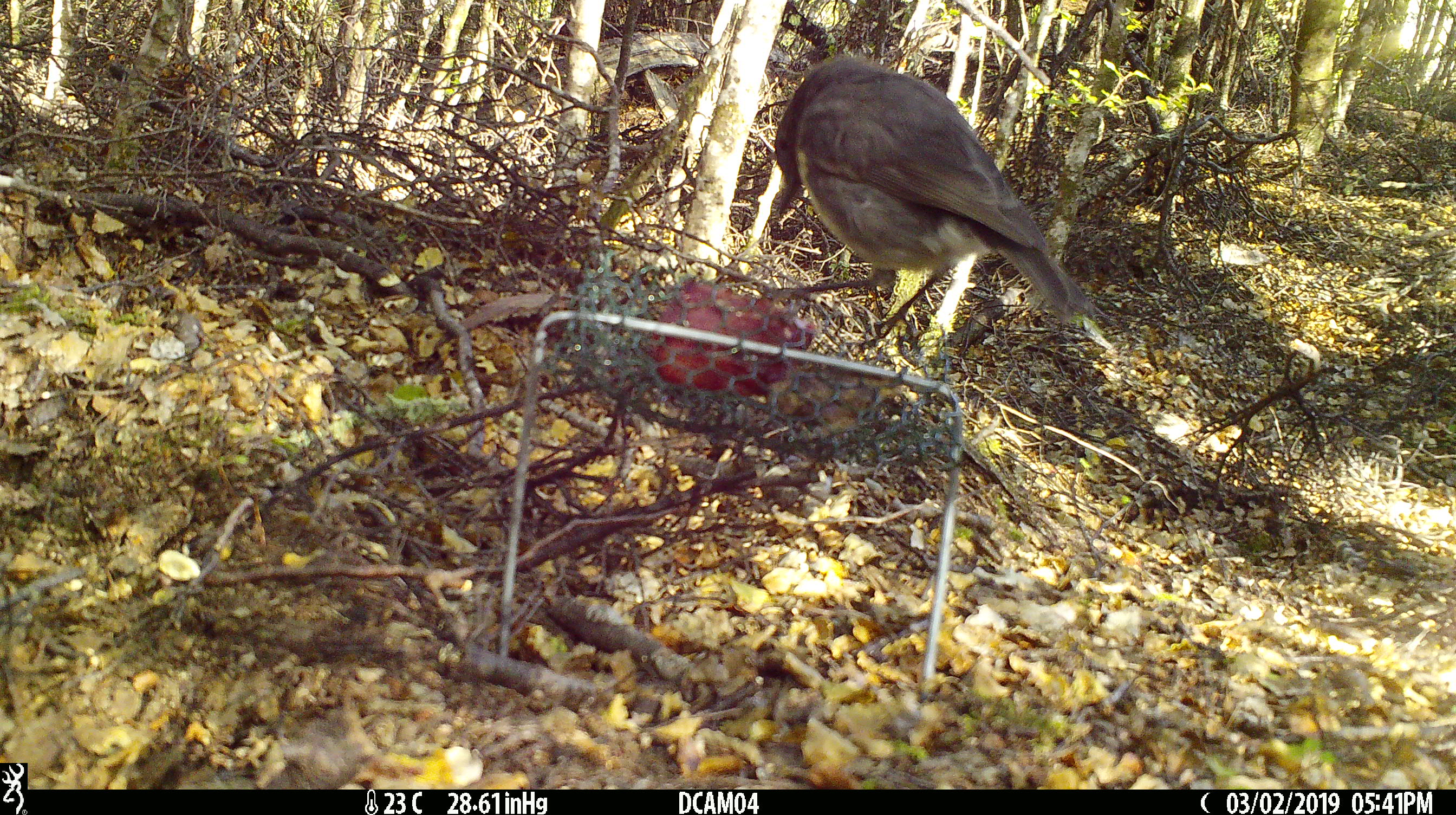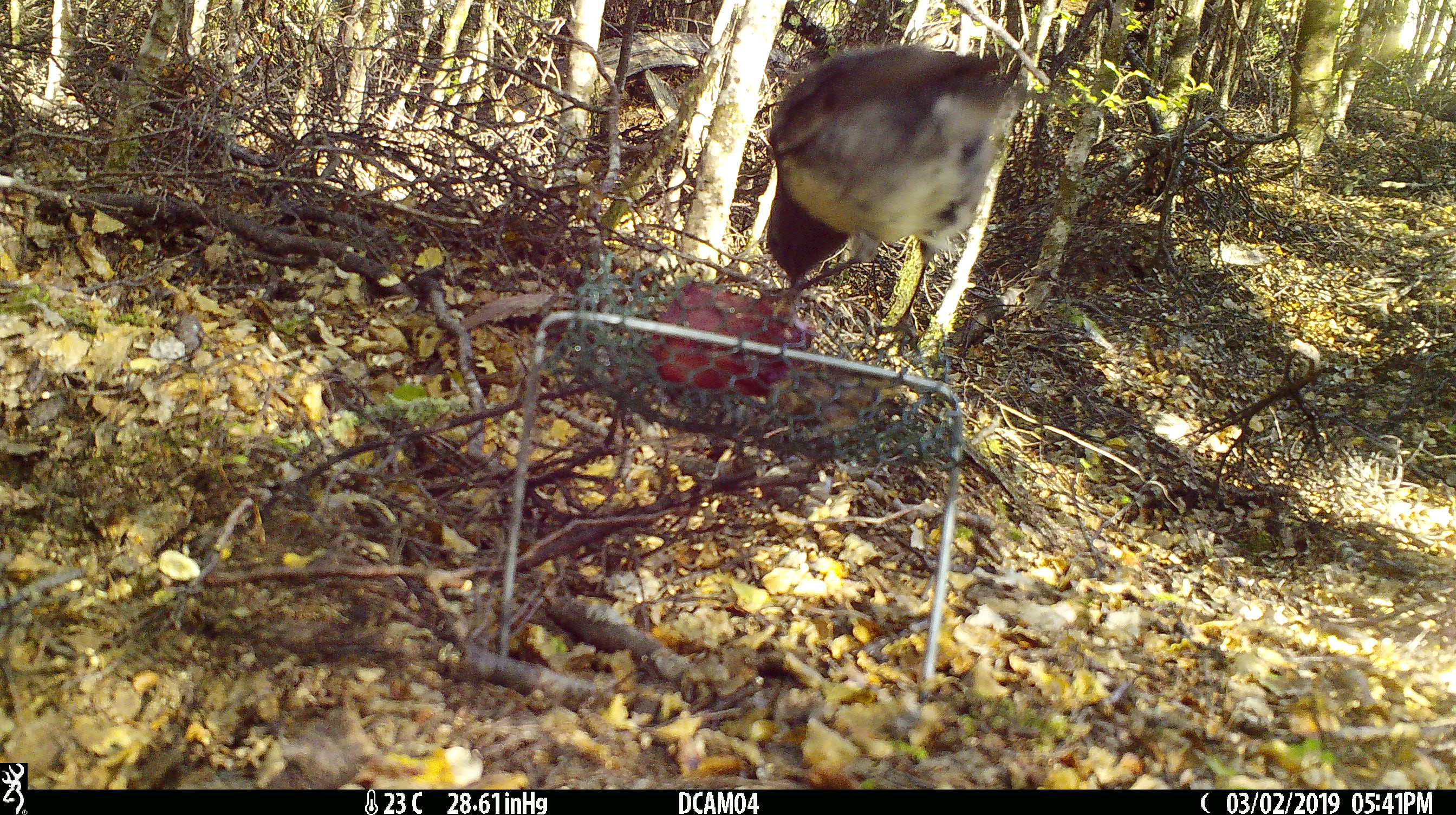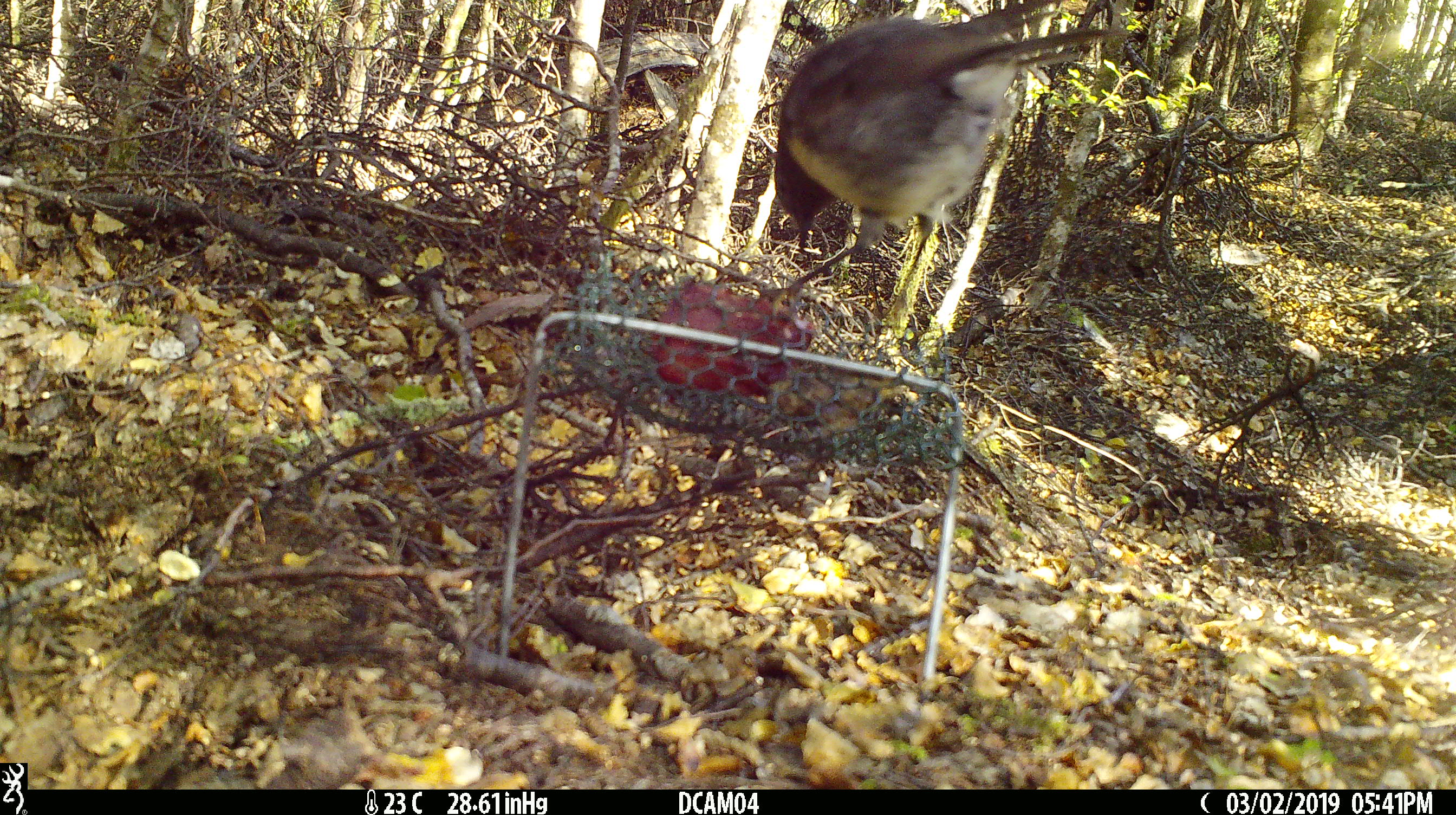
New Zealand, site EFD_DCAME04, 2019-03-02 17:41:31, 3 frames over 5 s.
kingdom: Animalia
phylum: Chordata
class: Aves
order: Passeriformes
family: Petroicidae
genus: Petroica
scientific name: Petroica australis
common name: new zealand robin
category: robin